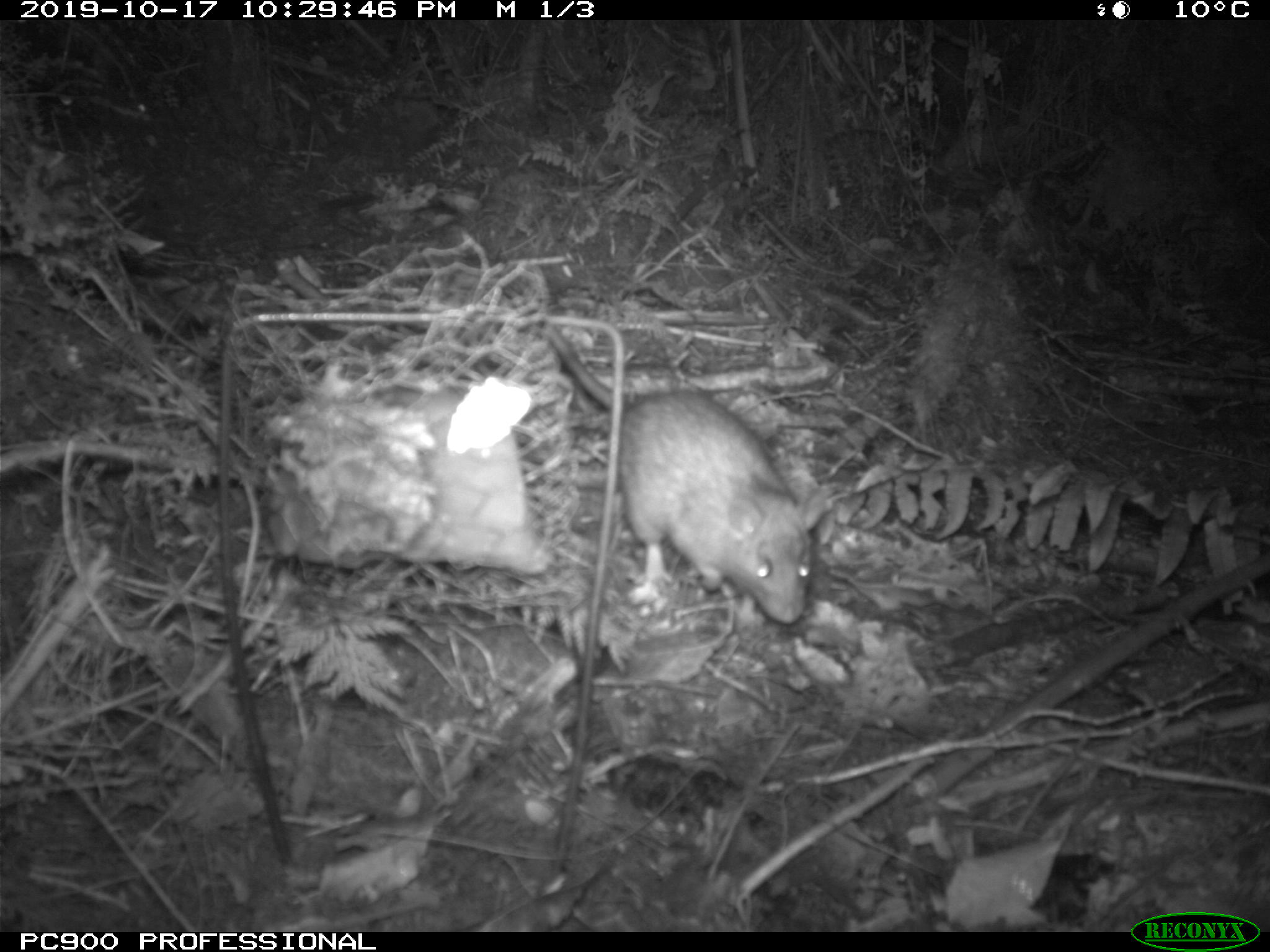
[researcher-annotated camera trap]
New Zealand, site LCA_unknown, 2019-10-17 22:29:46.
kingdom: Animalia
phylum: Chordata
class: Mammalia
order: Rodentia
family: Muridae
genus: Rattus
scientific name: Rattus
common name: rat